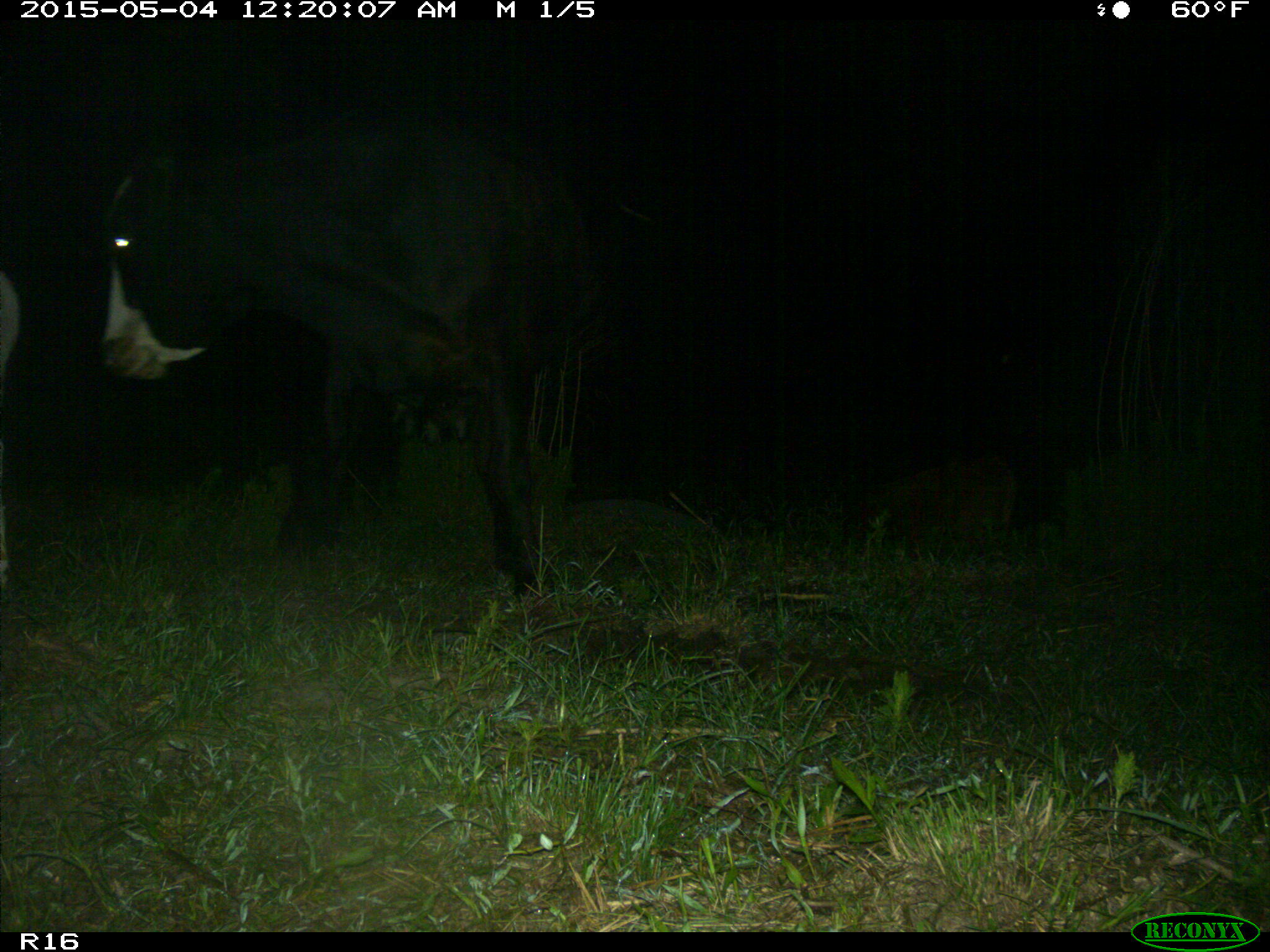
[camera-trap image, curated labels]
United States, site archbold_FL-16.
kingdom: Animalia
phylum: Chordata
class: Mammalia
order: Artiodactyla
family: Bovidae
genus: Bos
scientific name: Bos taurus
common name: domestic cow